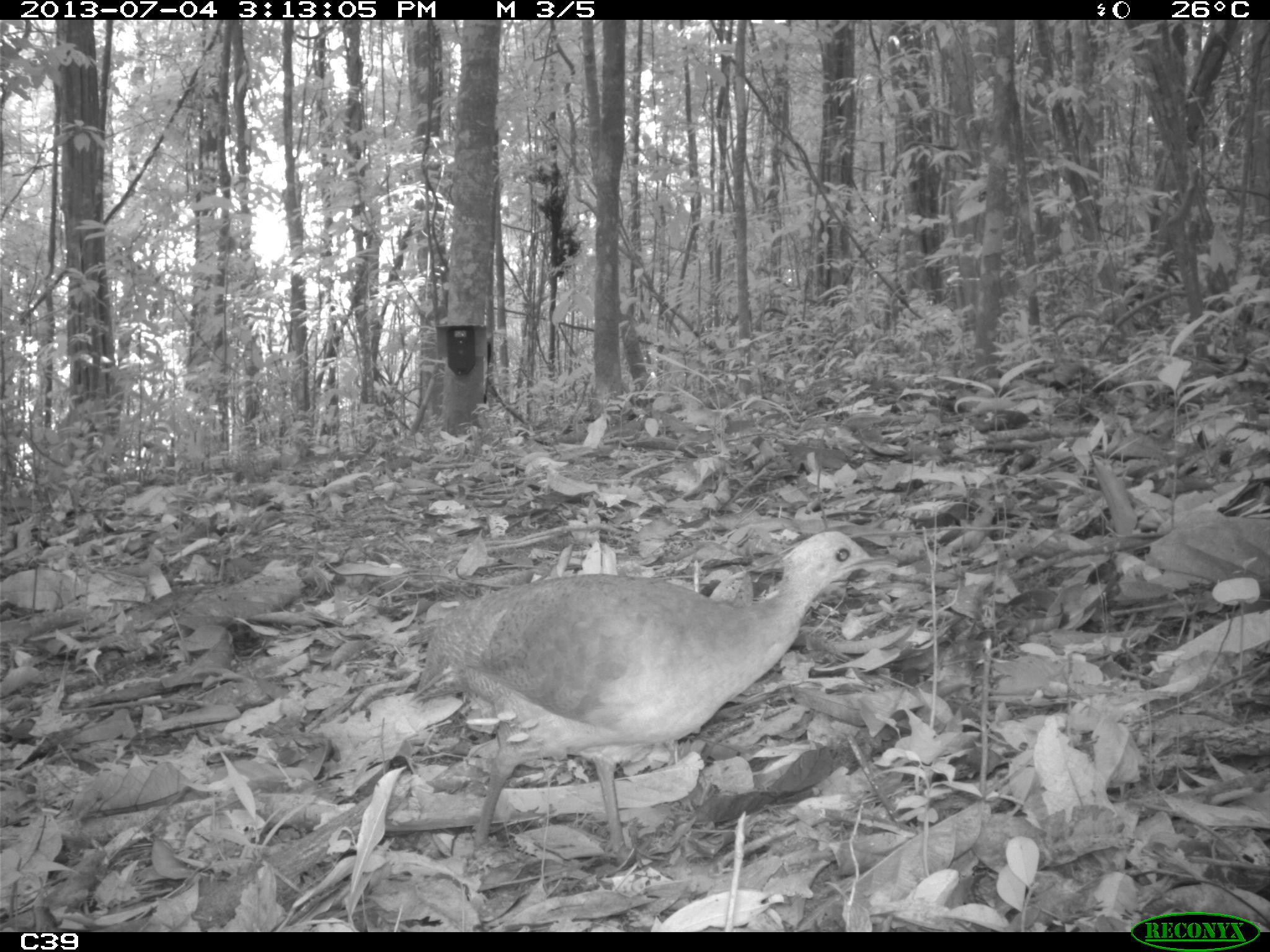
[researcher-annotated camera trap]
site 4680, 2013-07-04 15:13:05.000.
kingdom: Animalia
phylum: Chordata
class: Aves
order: Tinamiformes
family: Tinamidae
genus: Tinamus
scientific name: Tinamus major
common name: great tinamou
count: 1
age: adult